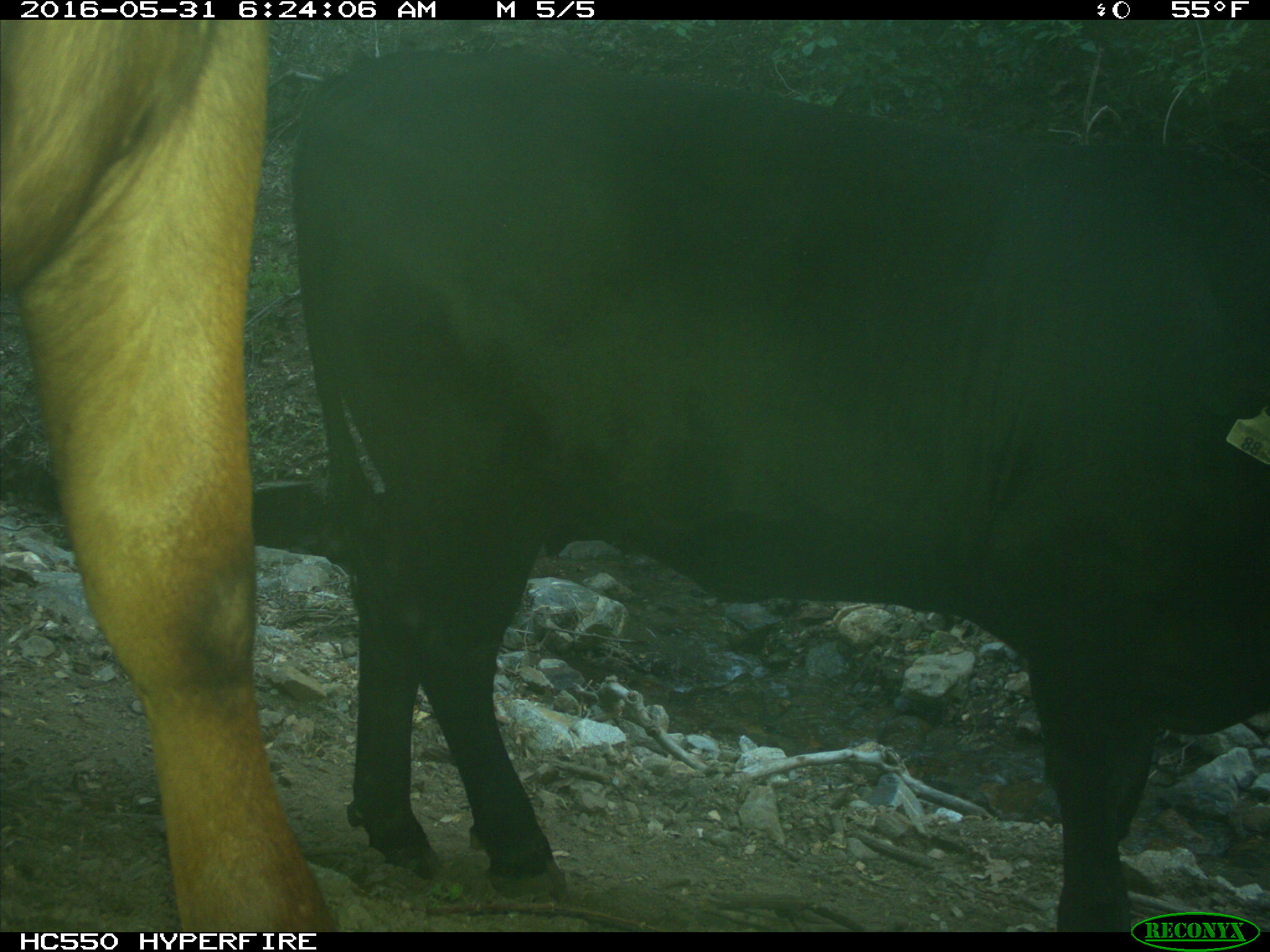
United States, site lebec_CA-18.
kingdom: Animalia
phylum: Chordata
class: Mammalia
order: Artiodactyla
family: Bovidae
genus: Bos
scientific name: Bos taurus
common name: domestic cow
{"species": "Bos taurus (domestic cow)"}